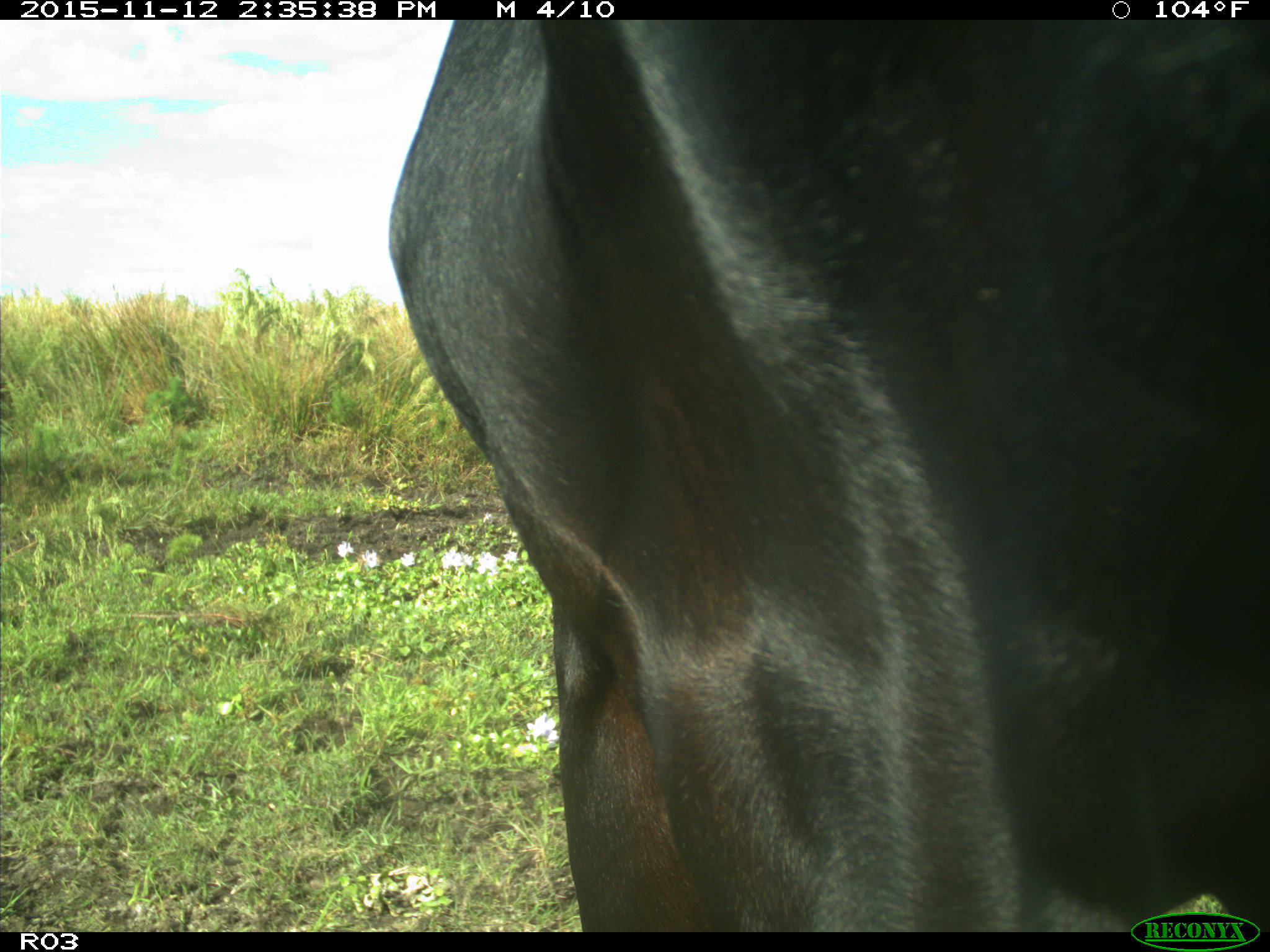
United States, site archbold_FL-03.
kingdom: Animalia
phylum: Chordata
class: Mammalia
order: Artiodactyla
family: Bovidae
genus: Bos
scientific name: Bos taurus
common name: domestic cow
Bos taurus (domestic cow).